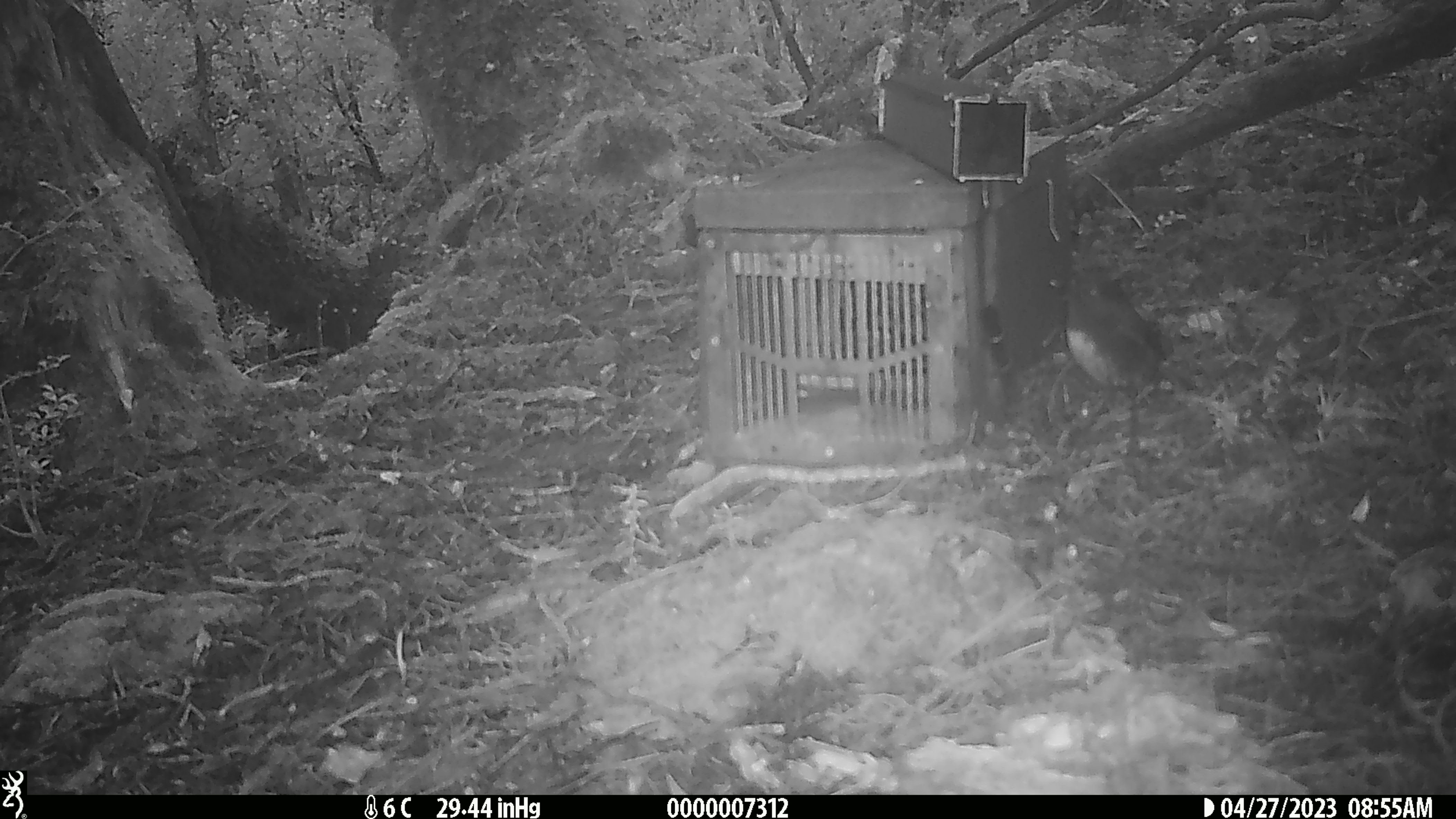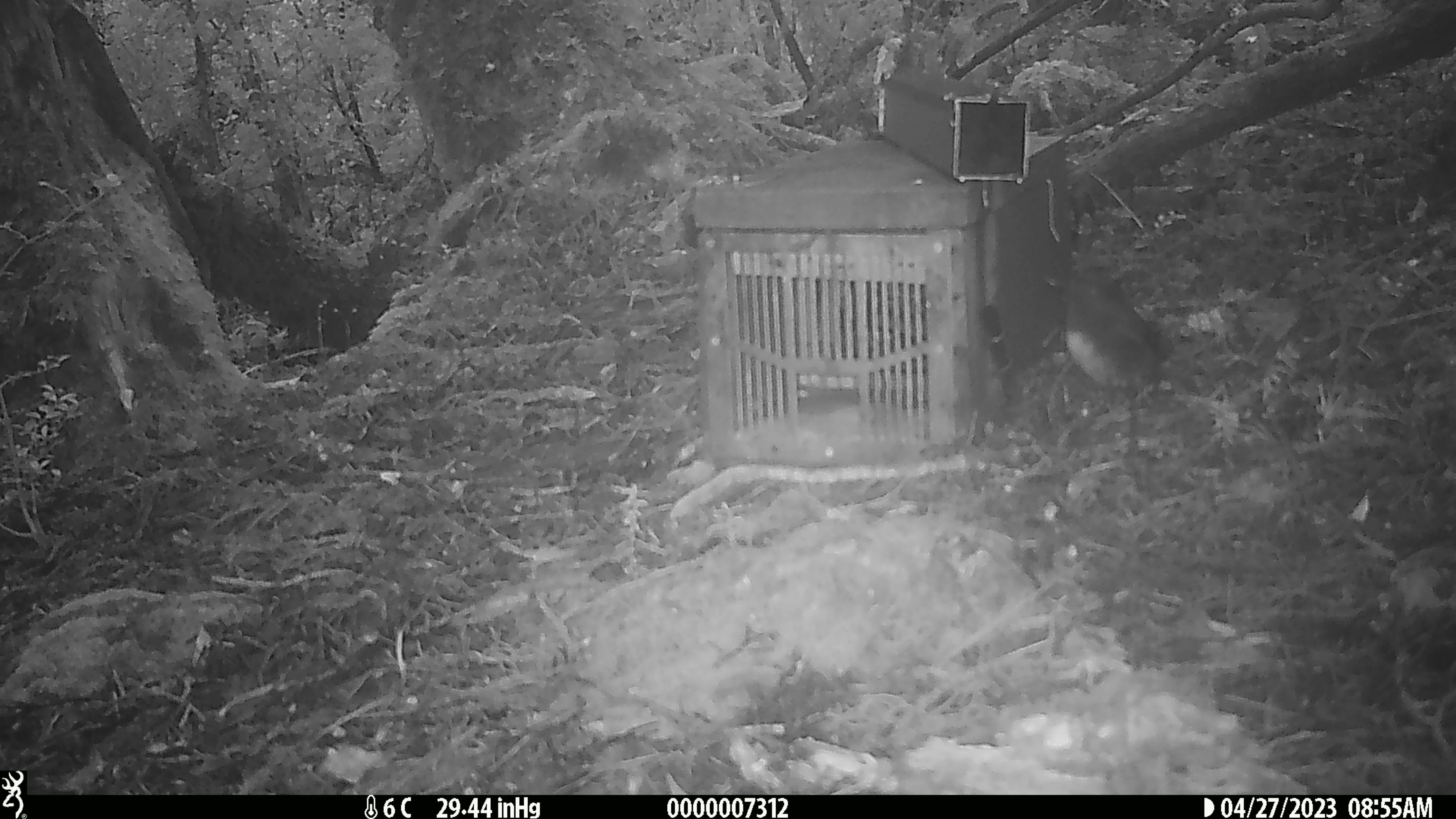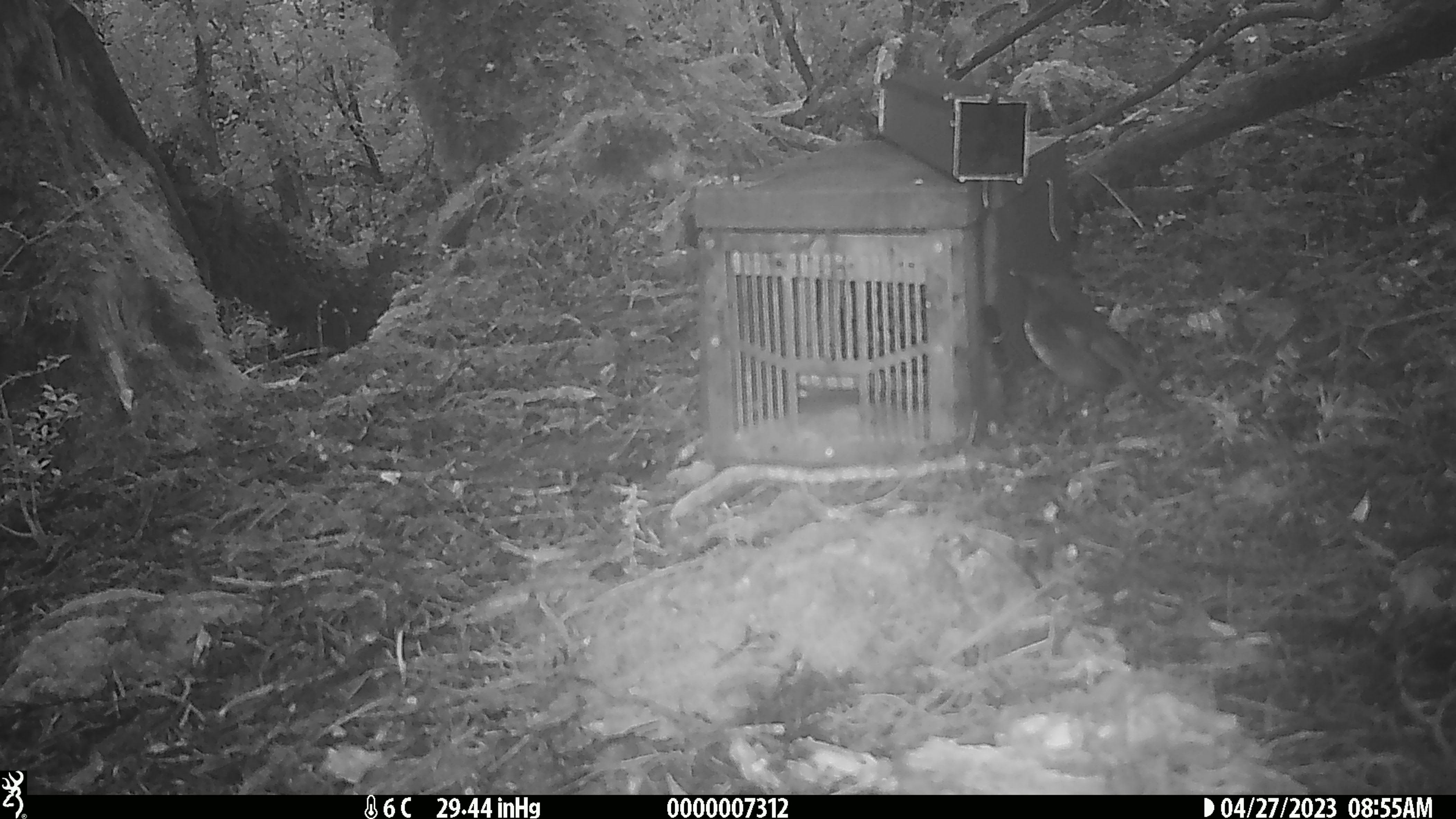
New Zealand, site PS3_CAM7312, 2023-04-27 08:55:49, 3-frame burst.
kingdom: Animalia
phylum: Chordata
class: Aves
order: Passeriformes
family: Petroicidae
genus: Petroica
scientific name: Petroica australis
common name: new zealand robin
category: robin